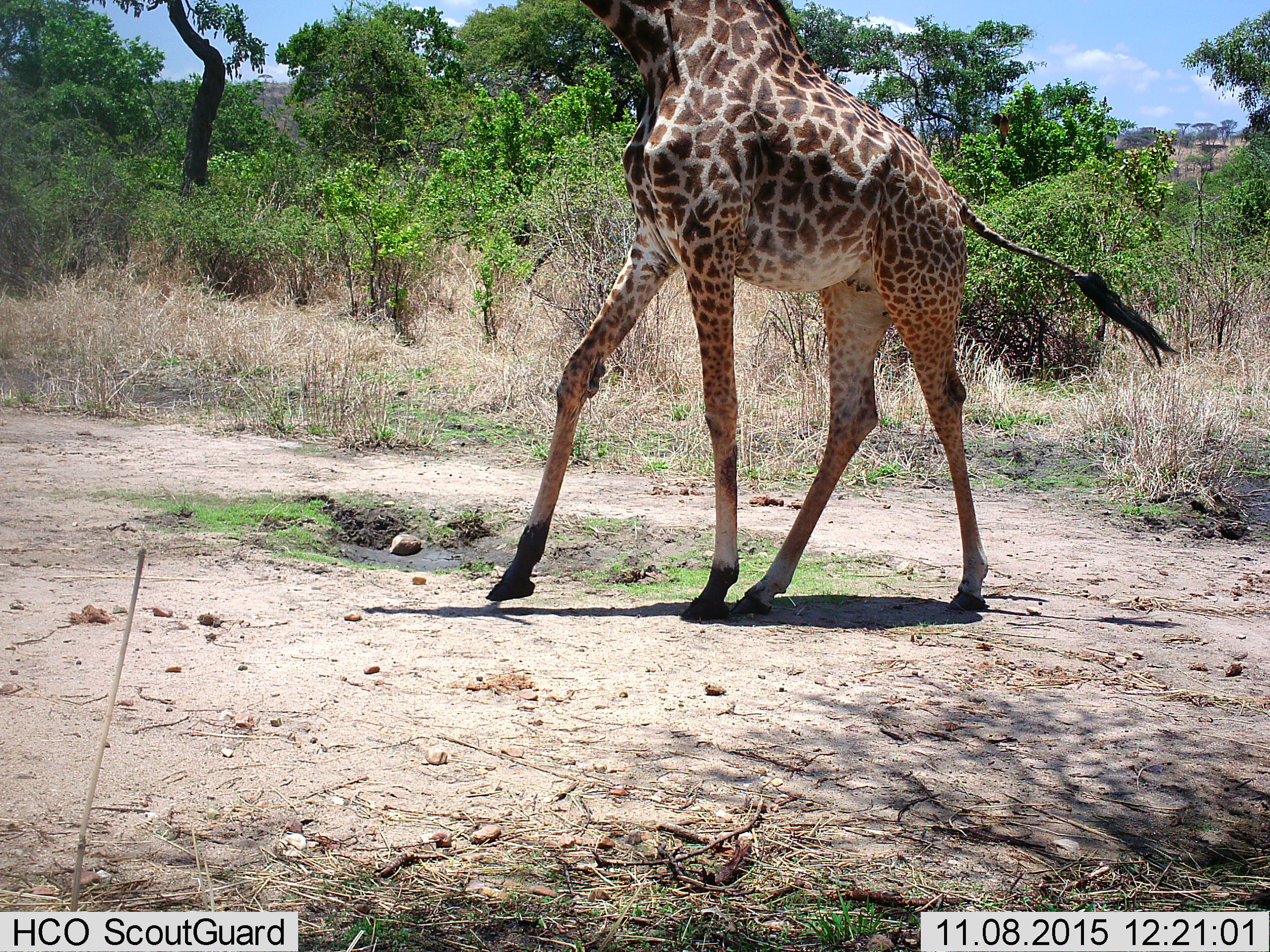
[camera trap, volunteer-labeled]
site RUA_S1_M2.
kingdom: Animalia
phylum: Chordata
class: Mammalia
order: Artiodactyla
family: Giraffidae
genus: Giraffa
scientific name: Giraffa camelopardalis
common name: giraffe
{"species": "giraffe (Giraffa camelopardalis)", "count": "1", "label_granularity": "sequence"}